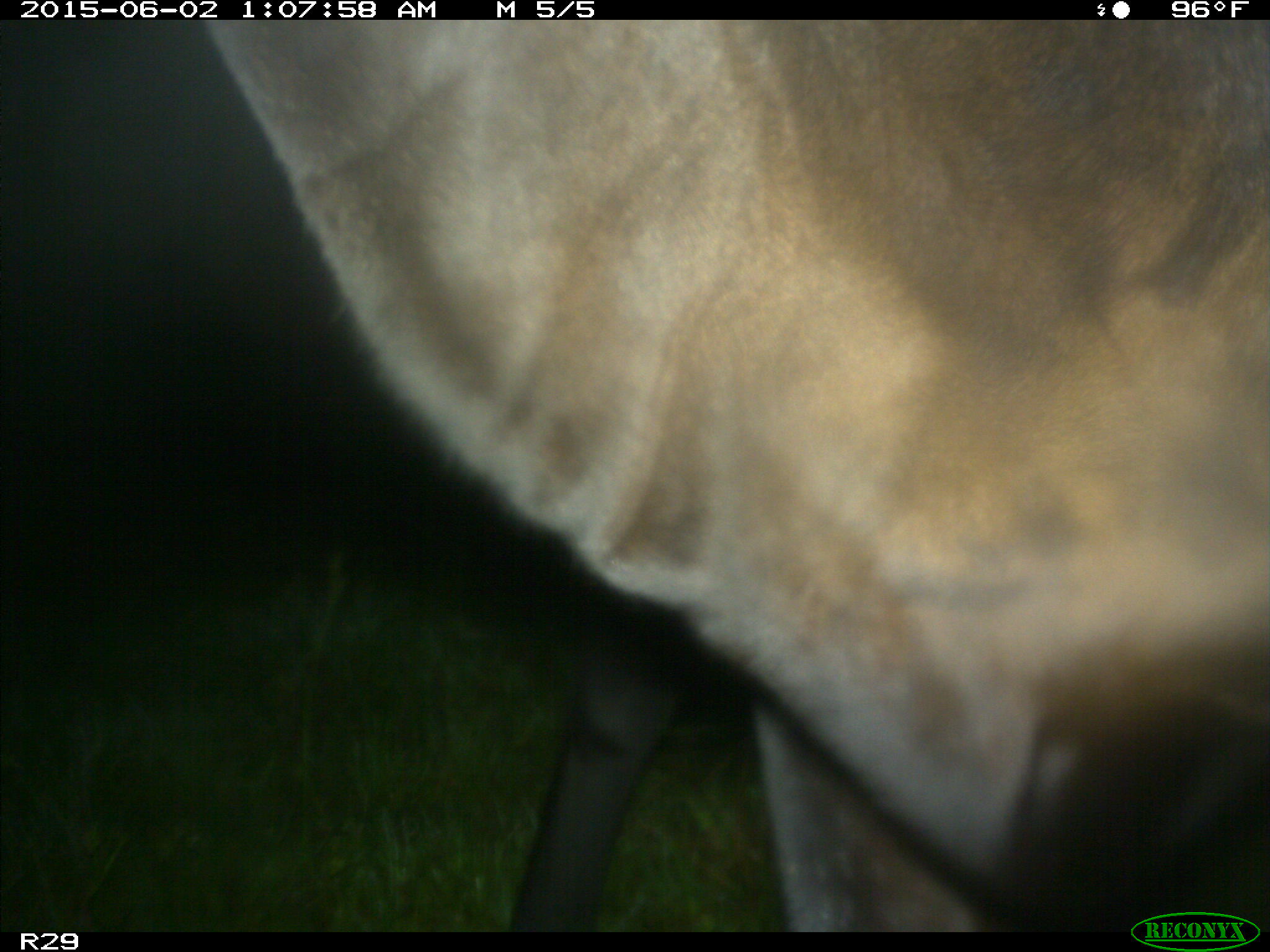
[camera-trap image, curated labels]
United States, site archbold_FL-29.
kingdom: Animalia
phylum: Chordata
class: Mammalia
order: Artiodactyla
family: Bovidae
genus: Bos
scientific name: Bos taurus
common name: domestic cow